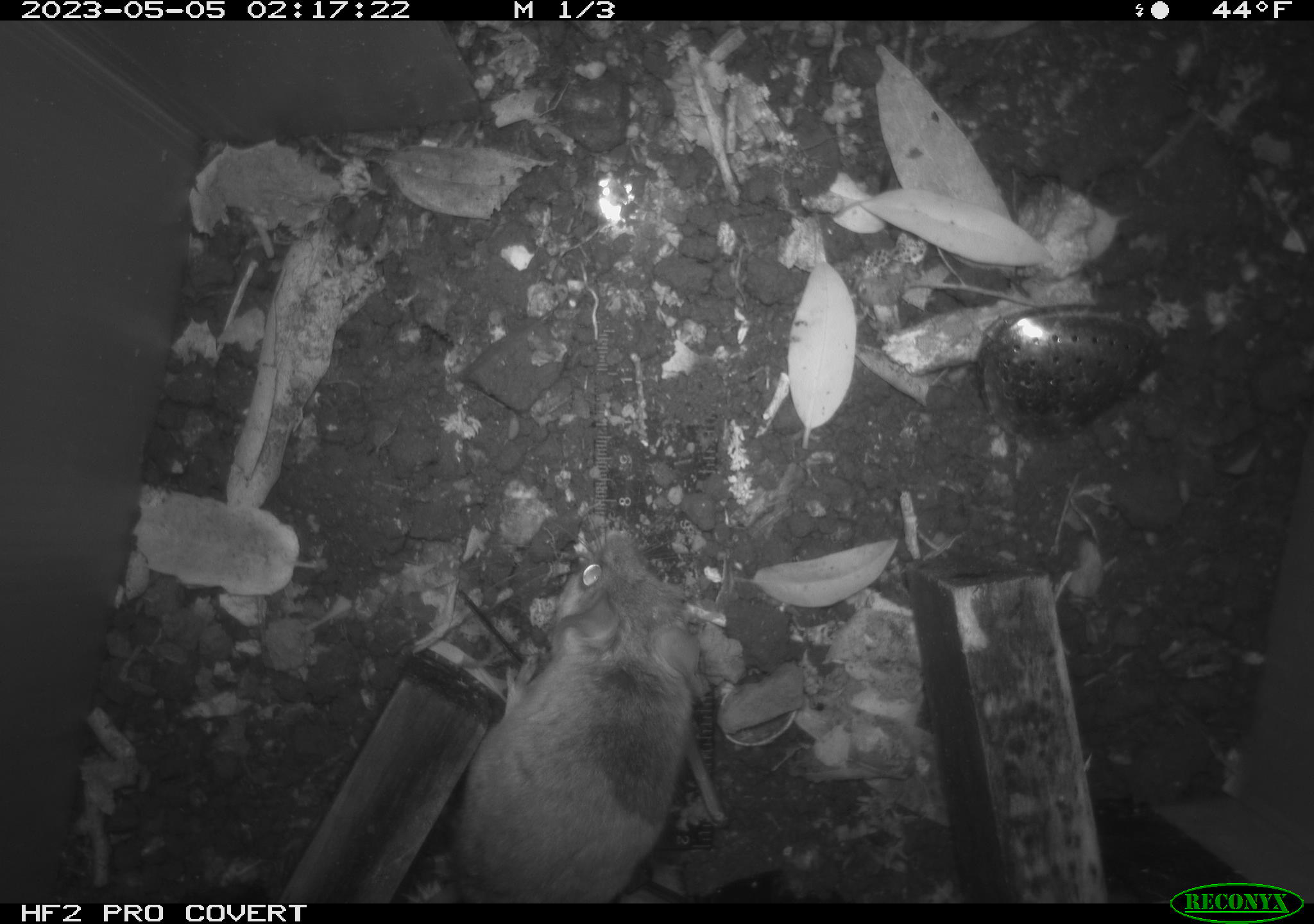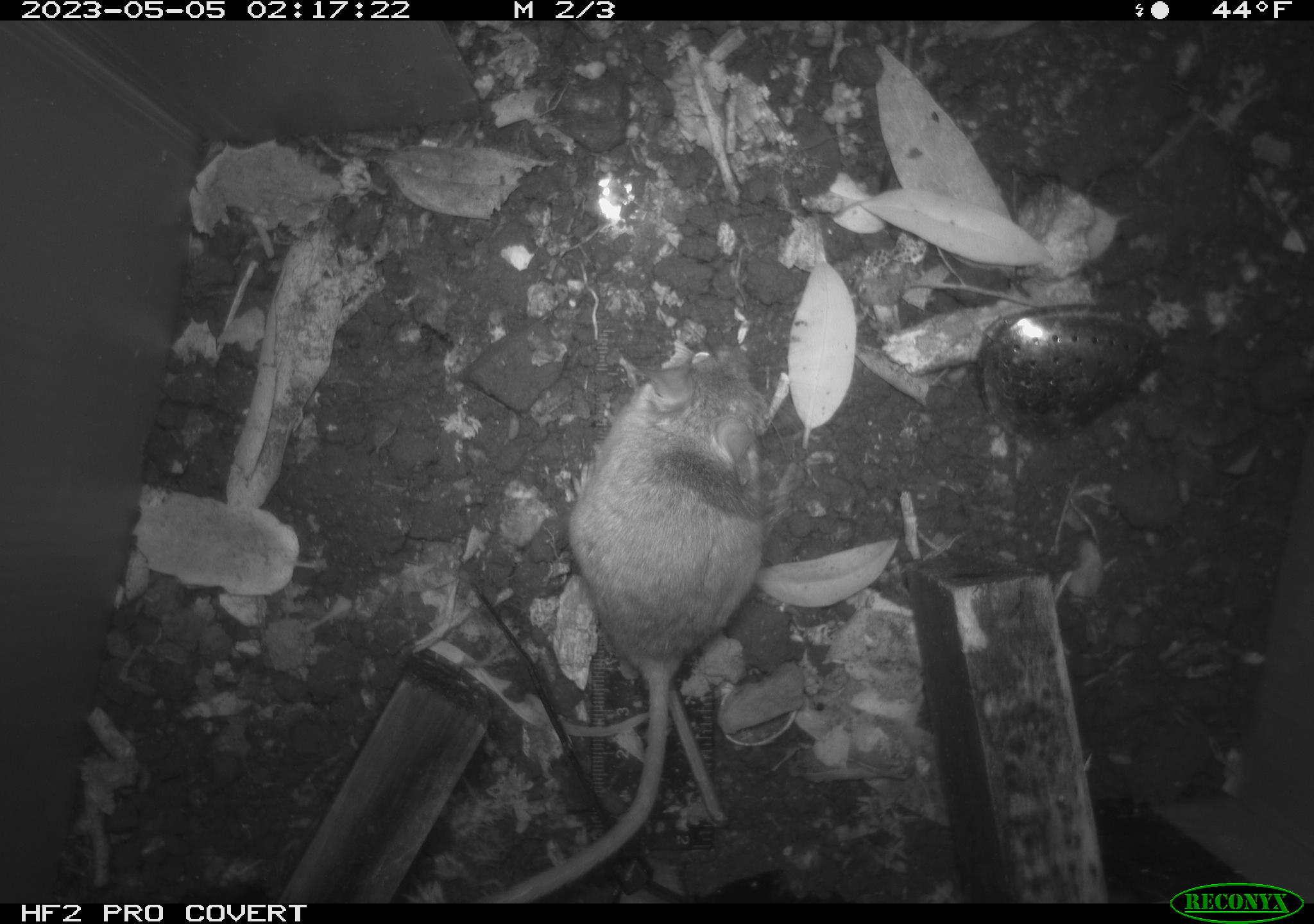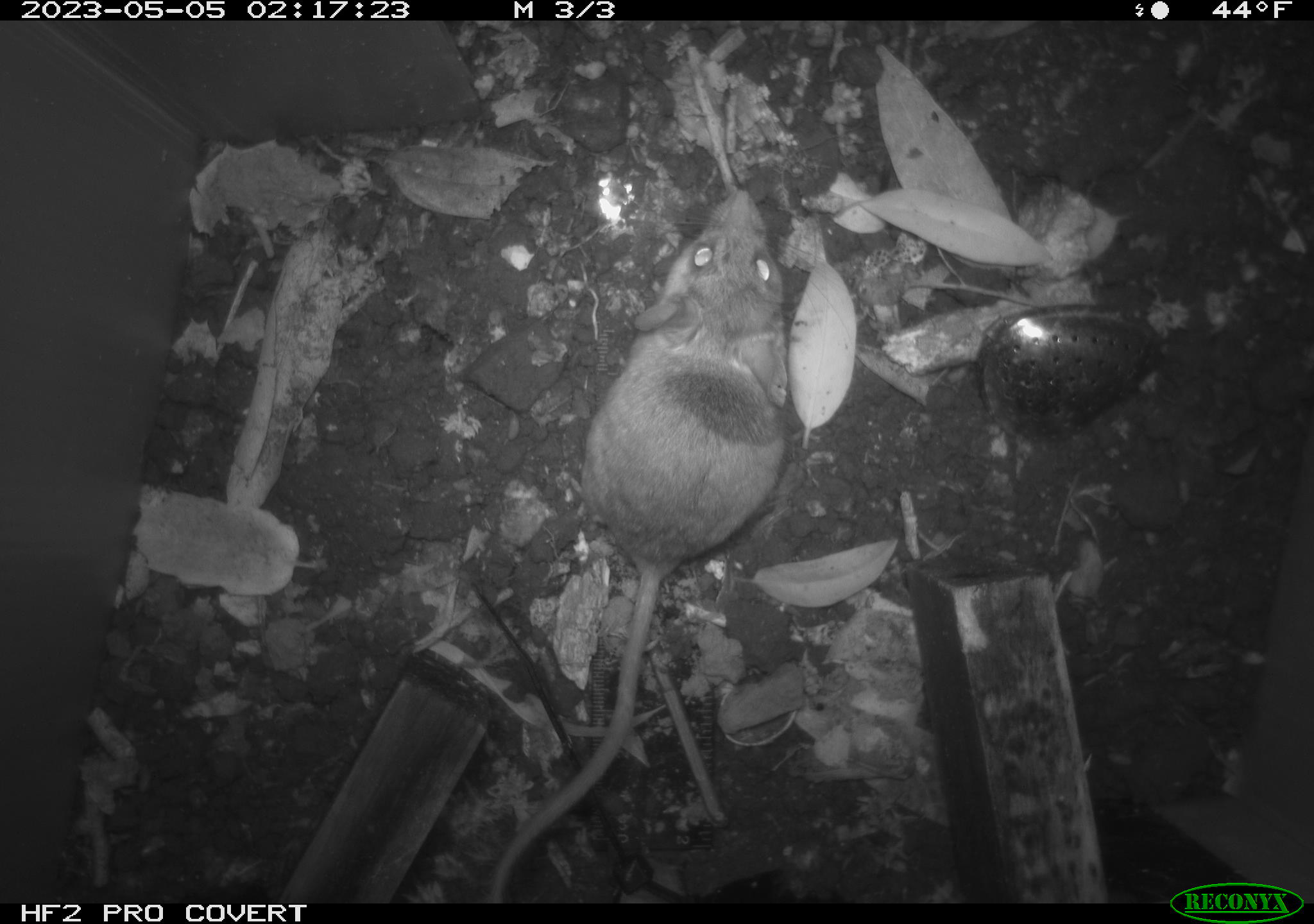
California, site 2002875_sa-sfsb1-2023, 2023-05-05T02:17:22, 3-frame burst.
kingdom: Animalia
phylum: Chordata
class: Mammalia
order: Rodentia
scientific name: Rodentia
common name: mouse species